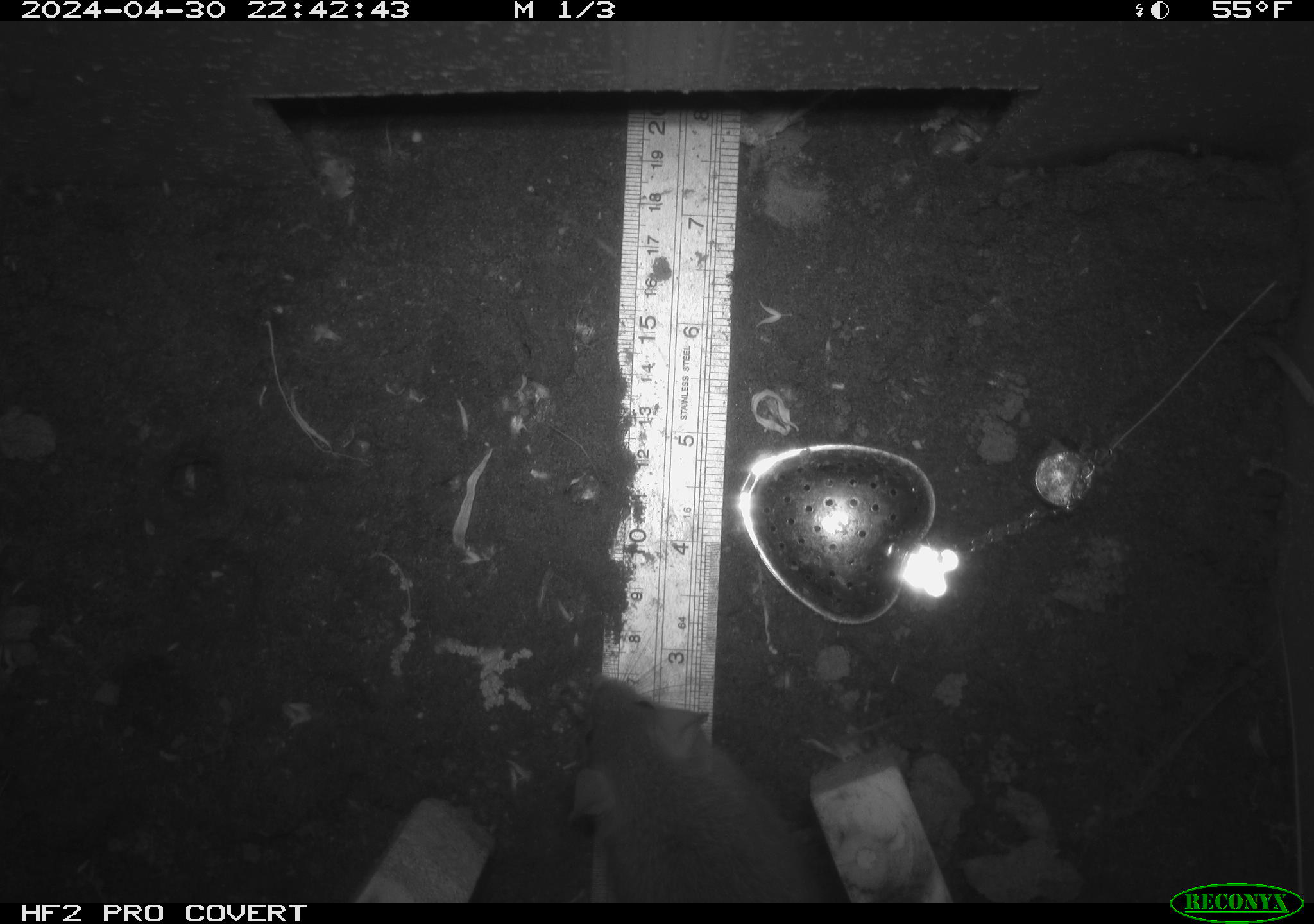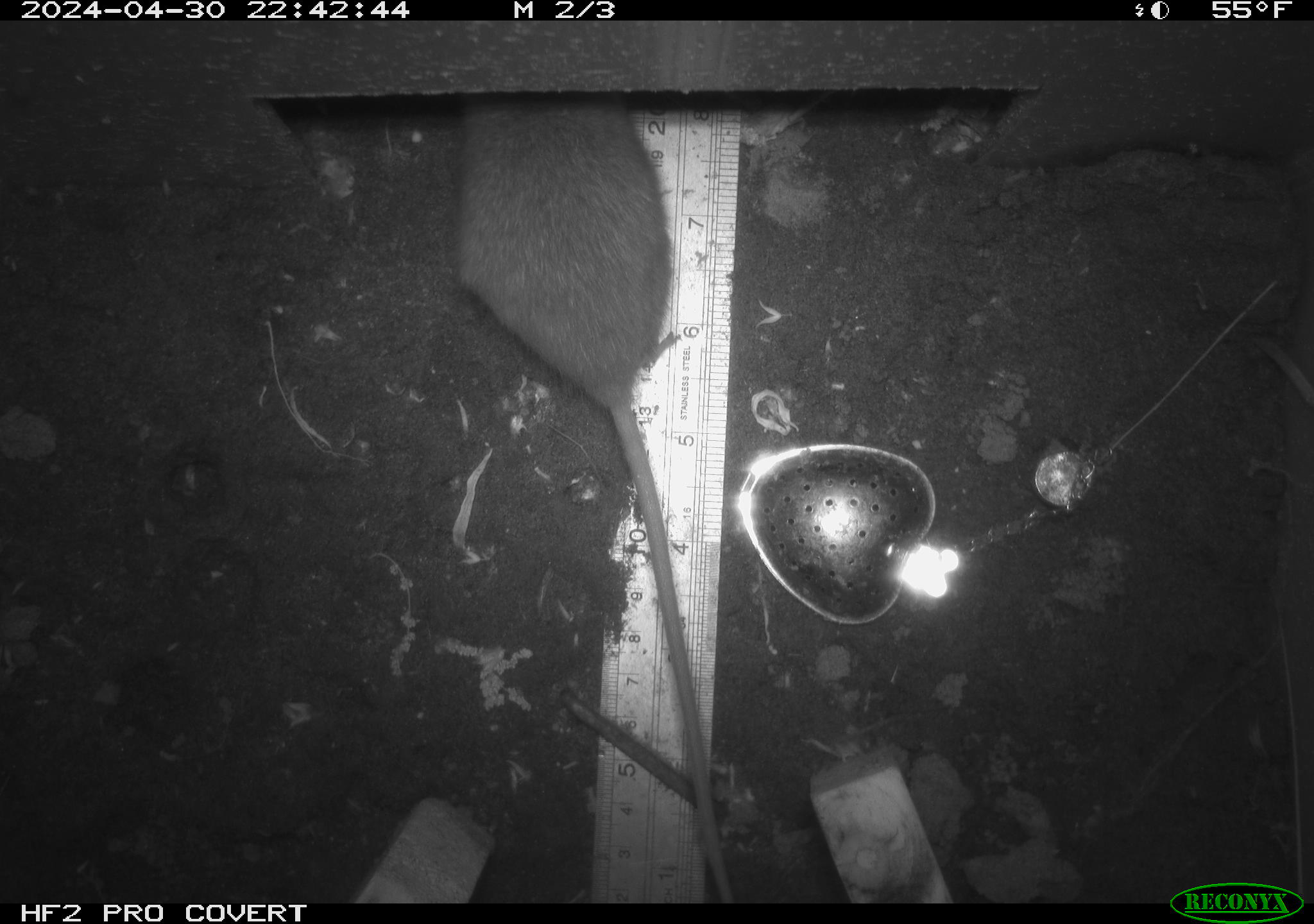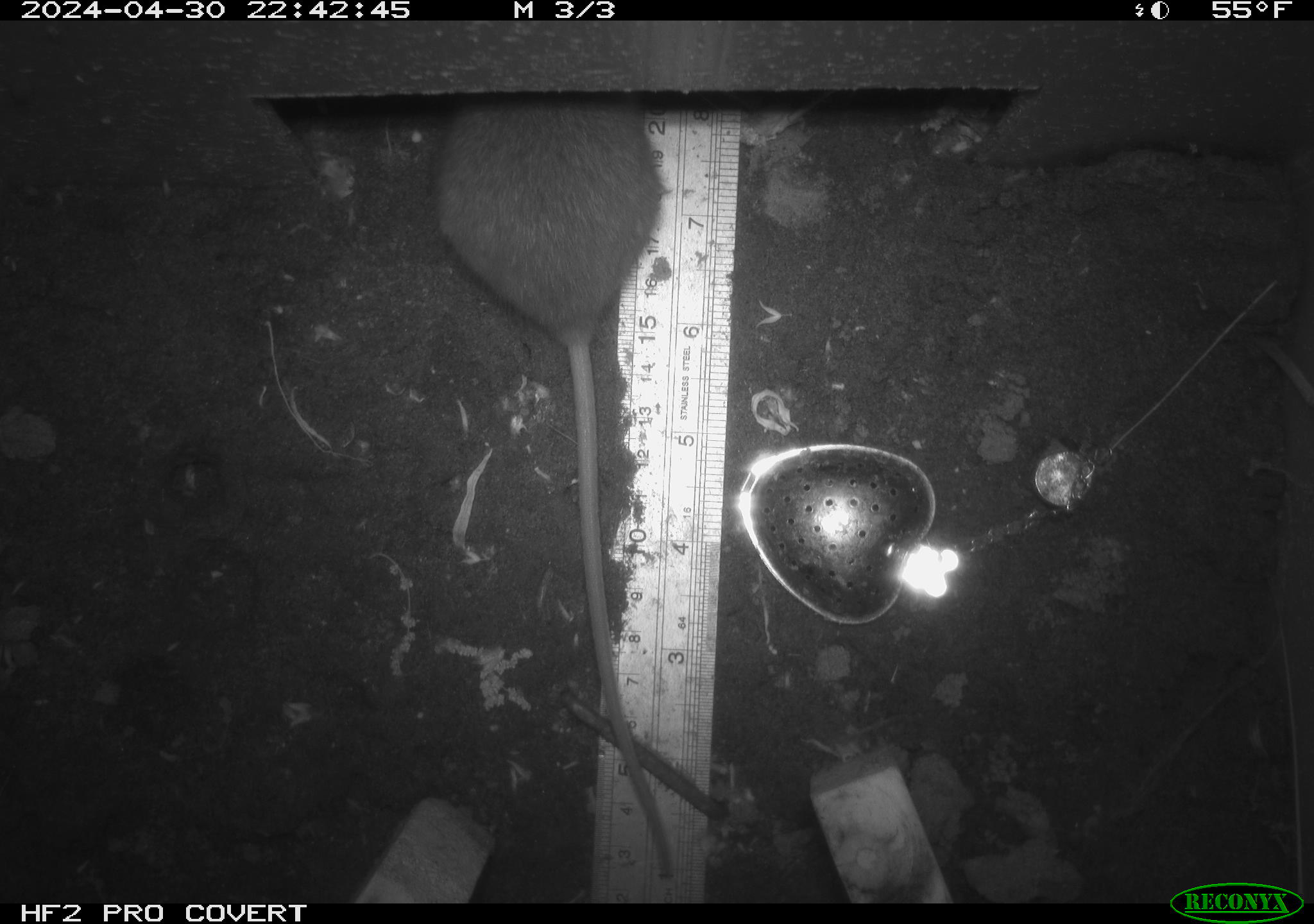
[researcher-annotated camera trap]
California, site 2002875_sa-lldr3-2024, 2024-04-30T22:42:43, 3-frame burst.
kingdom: Animalia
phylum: Chordata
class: Mammalia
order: Rodentia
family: Muridae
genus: Rattus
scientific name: Rattus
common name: rat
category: rattus species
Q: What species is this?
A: Rattus species (rat) (Rattus).